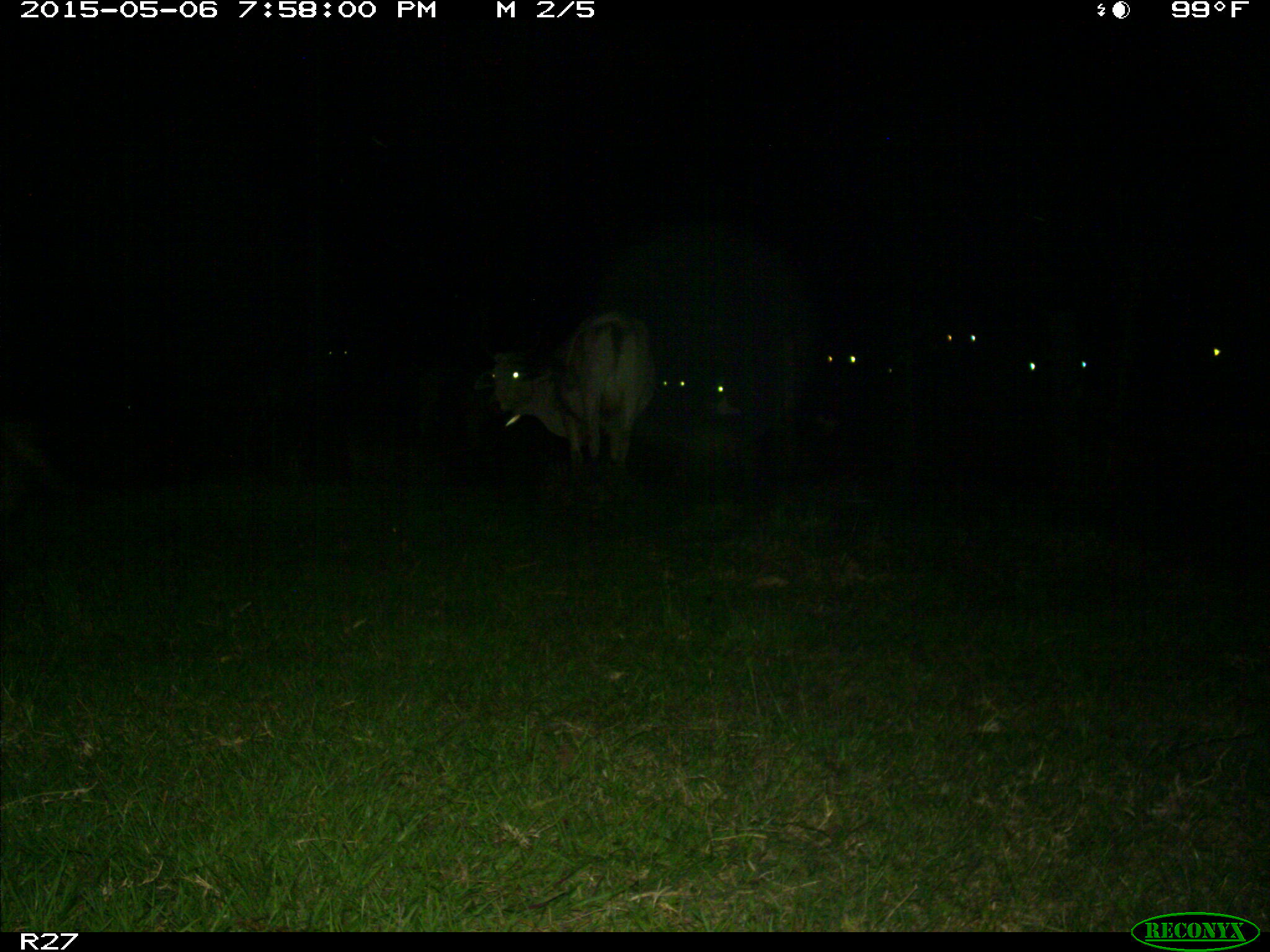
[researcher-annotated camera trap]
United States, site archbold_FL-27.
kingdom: Animalia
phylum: Chordata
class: Mammalia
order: Artiodactyla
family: Bovidae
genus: Bos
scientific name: Bos taurus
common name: domestic cow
Bos taurus (domestic cow).